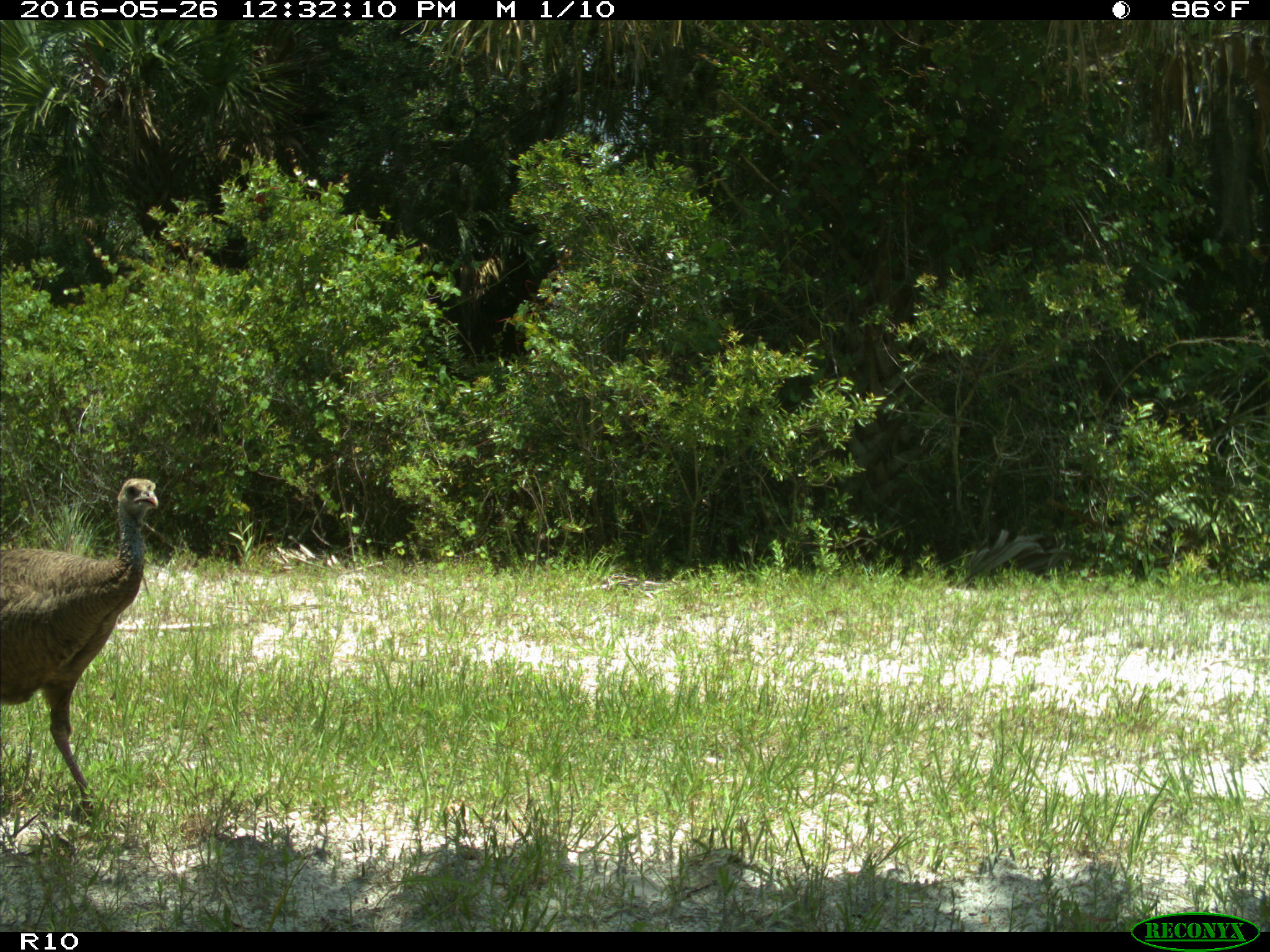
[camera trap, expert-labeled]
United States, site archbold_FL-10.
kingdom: Animalia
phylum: Chordata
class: Aves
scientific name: Aves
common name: birds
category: unidentified bird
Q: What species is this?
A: Unidentified bird (birds) (Aves).